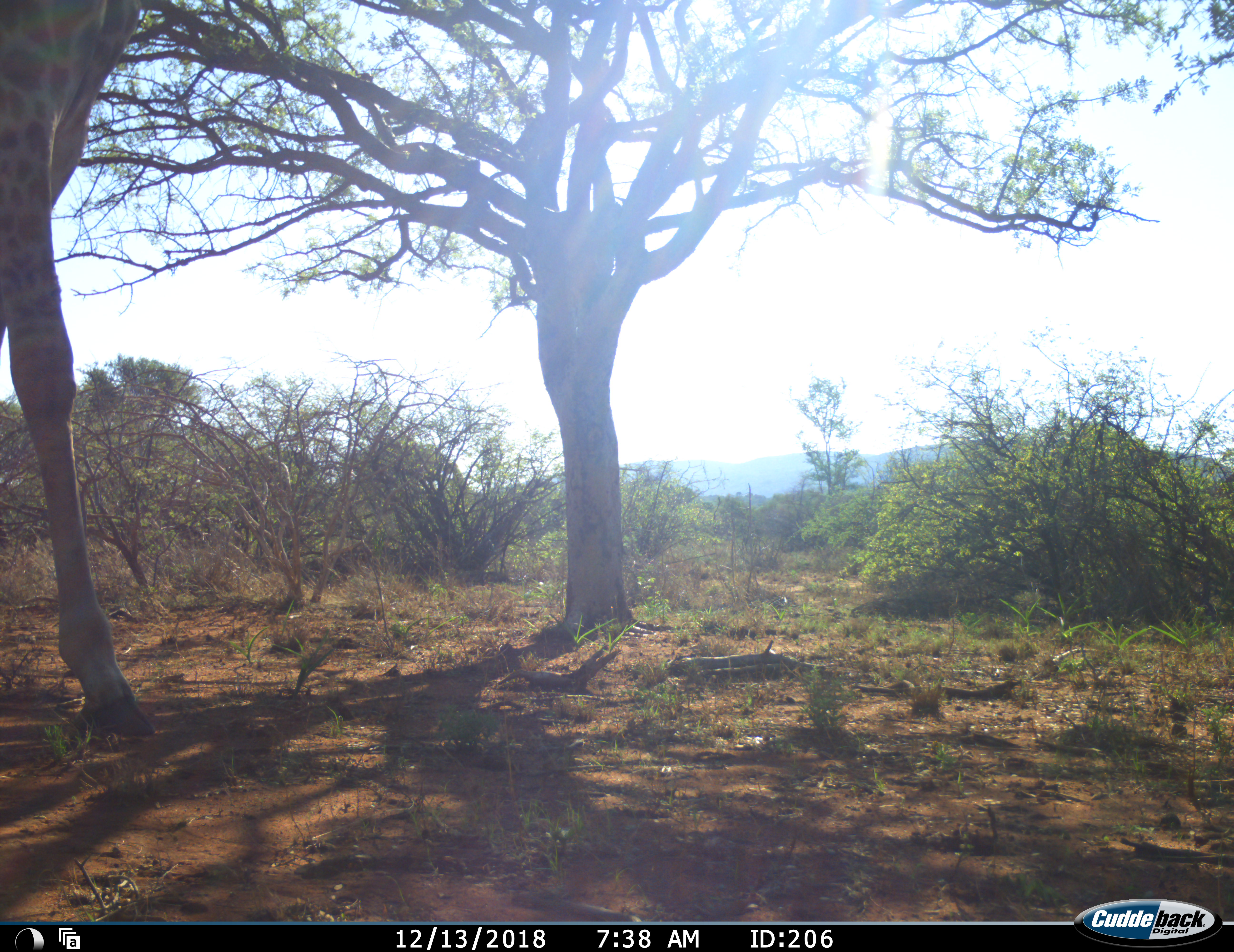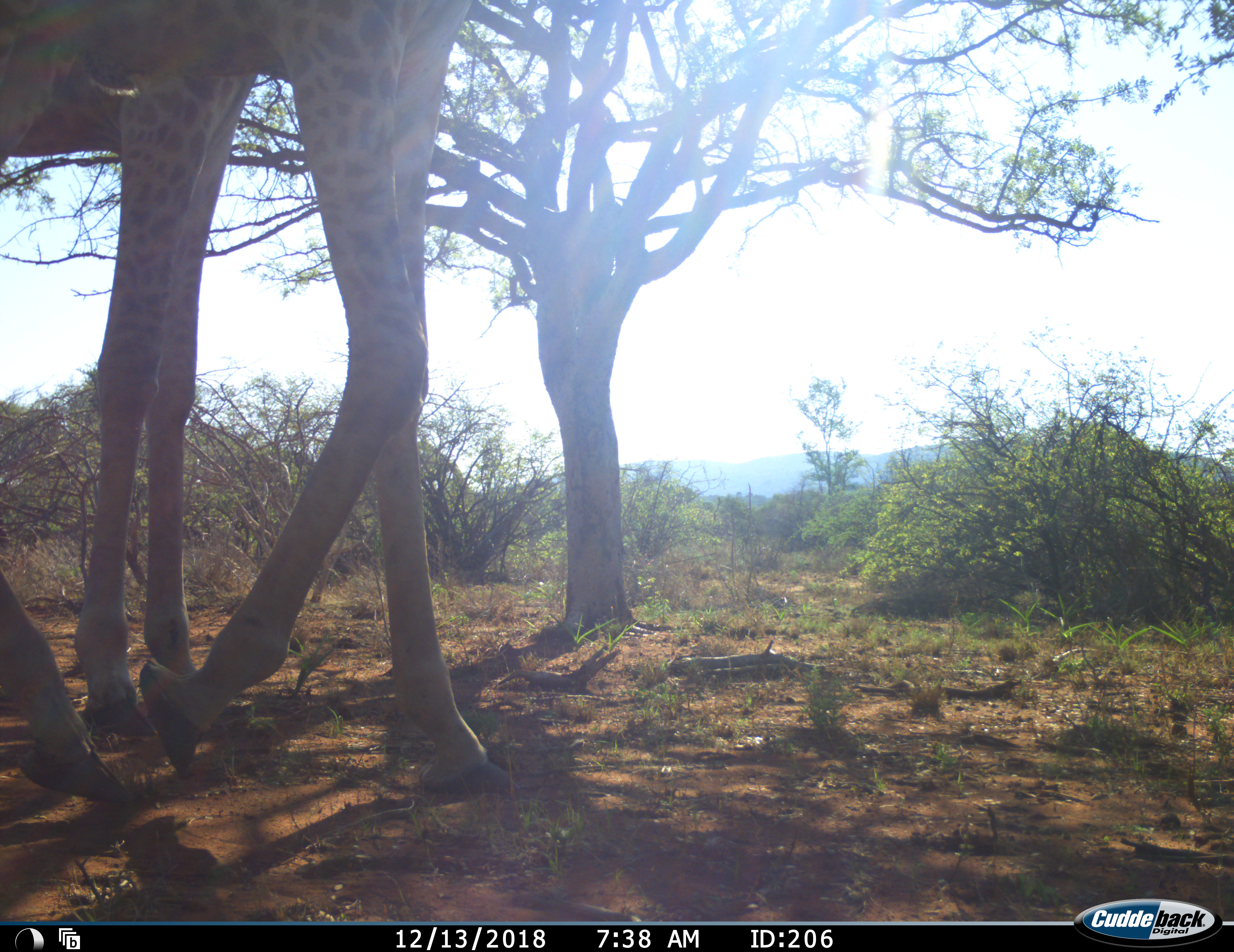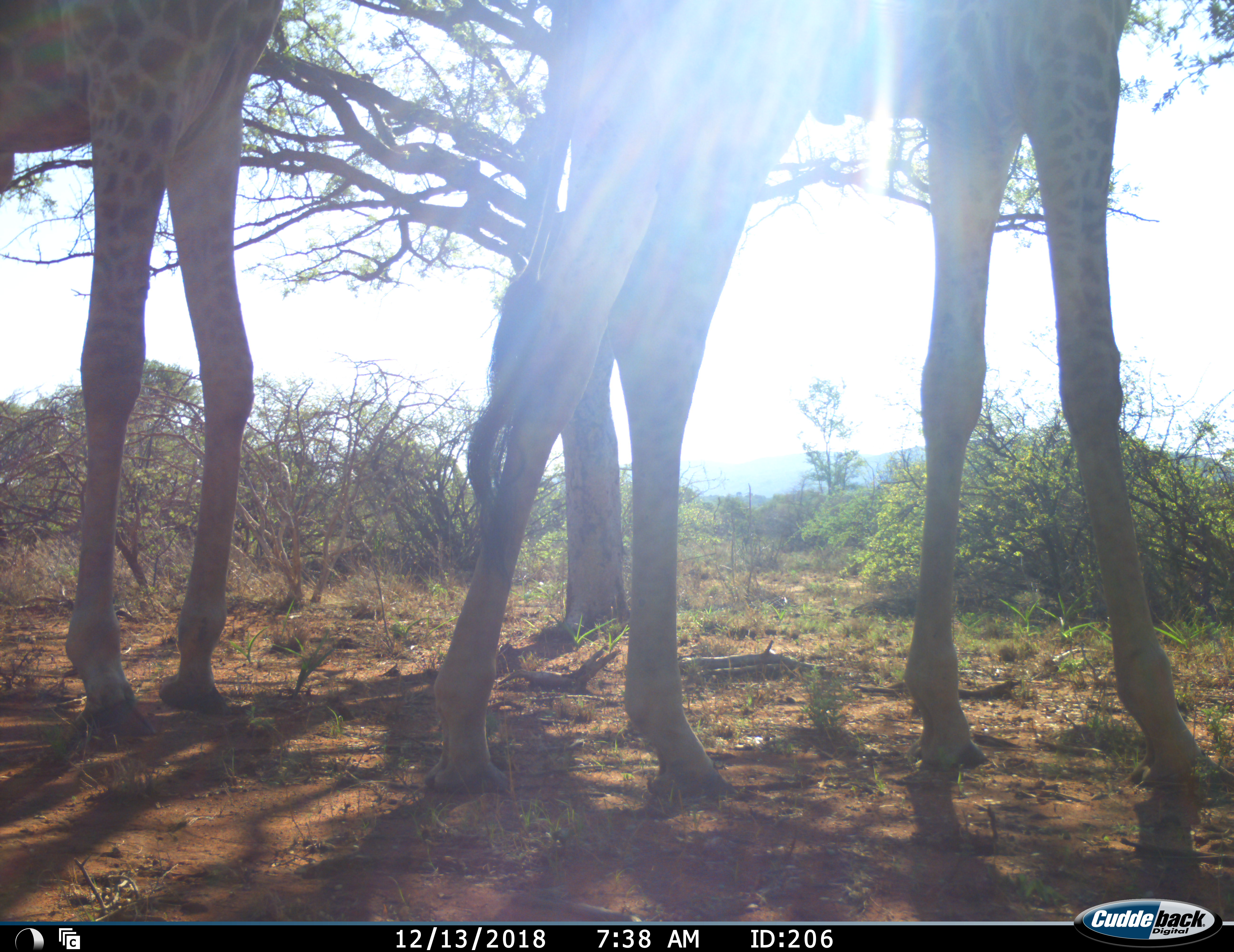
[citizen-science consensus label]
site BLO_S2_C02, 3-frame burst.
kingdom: Animalia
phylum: Chordata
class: Mammalia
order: Artiodactyla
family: Giraffidae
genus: Giraffa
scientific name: Giraffa camelopardalis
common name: giraffe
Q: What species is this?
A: Giraffe (Giraffa camelopardalis).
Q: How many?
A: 2.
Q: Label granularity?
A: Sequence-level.